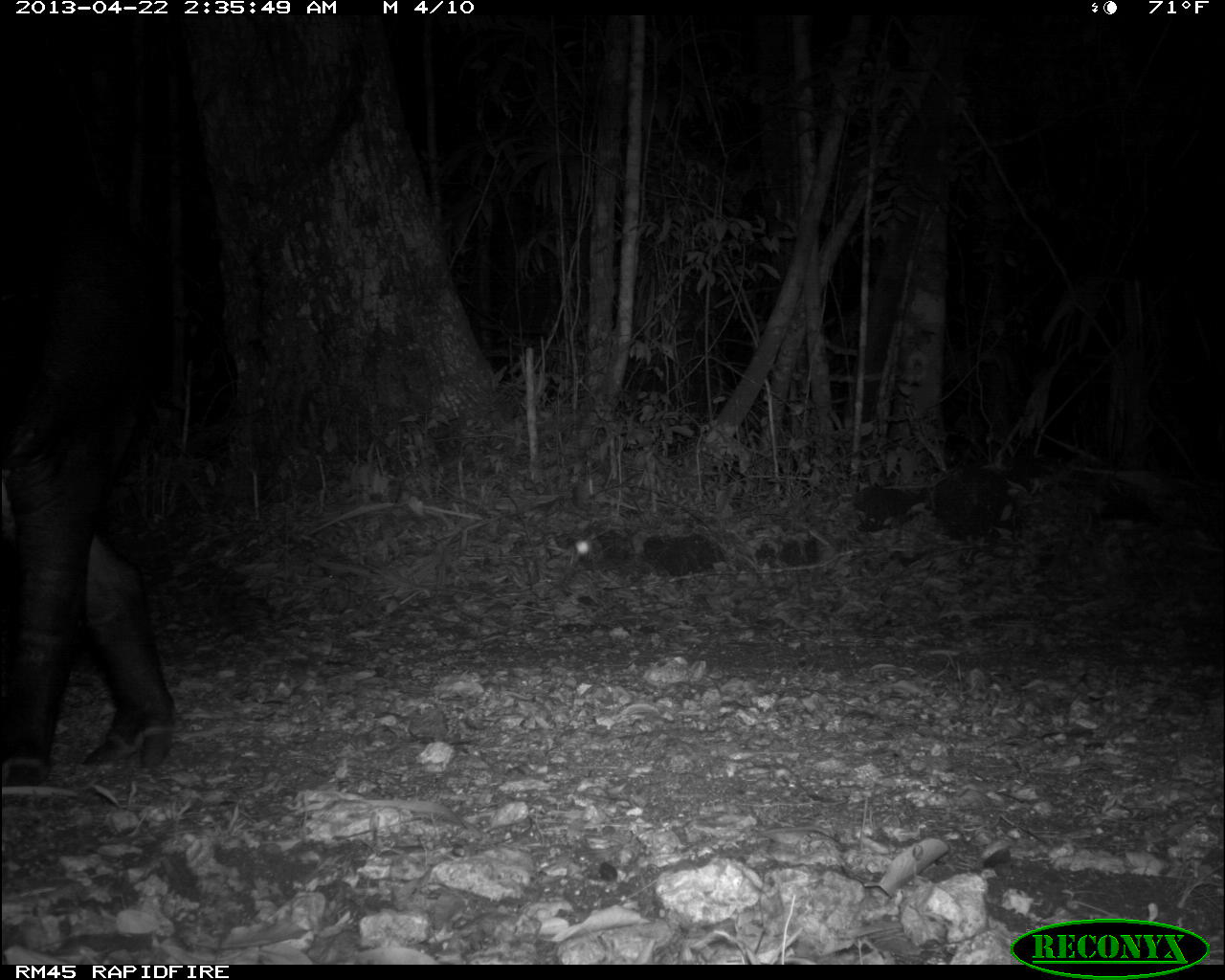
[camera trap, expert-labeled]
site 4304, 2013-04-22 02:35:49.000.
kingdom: Animalia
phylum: Chordata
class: Mammalia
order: Perissodactyla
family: Tapiridae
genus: Tapirus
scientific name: Tapirus bairdii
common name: baird's tapir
Tapirus bairdii (baird's tapir), count 1, sex male.